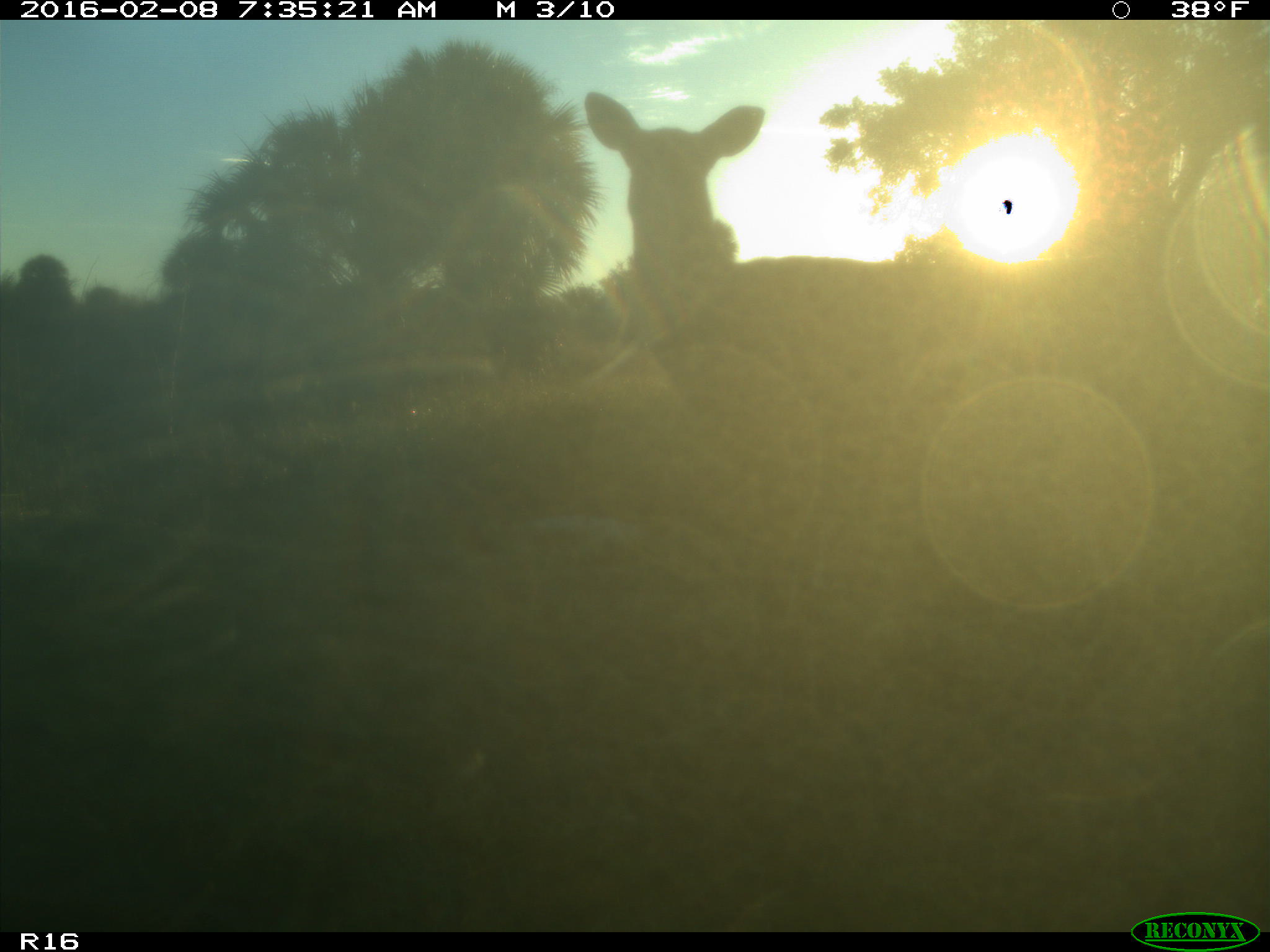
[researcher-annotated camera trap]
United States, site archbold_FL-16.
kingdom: Animalia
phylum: Chordata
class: Mammalia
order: Artiodactyla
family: Cervidae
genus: Odocoileus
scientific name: Odocoileus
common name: deer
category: unidentified deer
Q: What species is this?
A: Unidentified deer (deer) (Odocoileus).